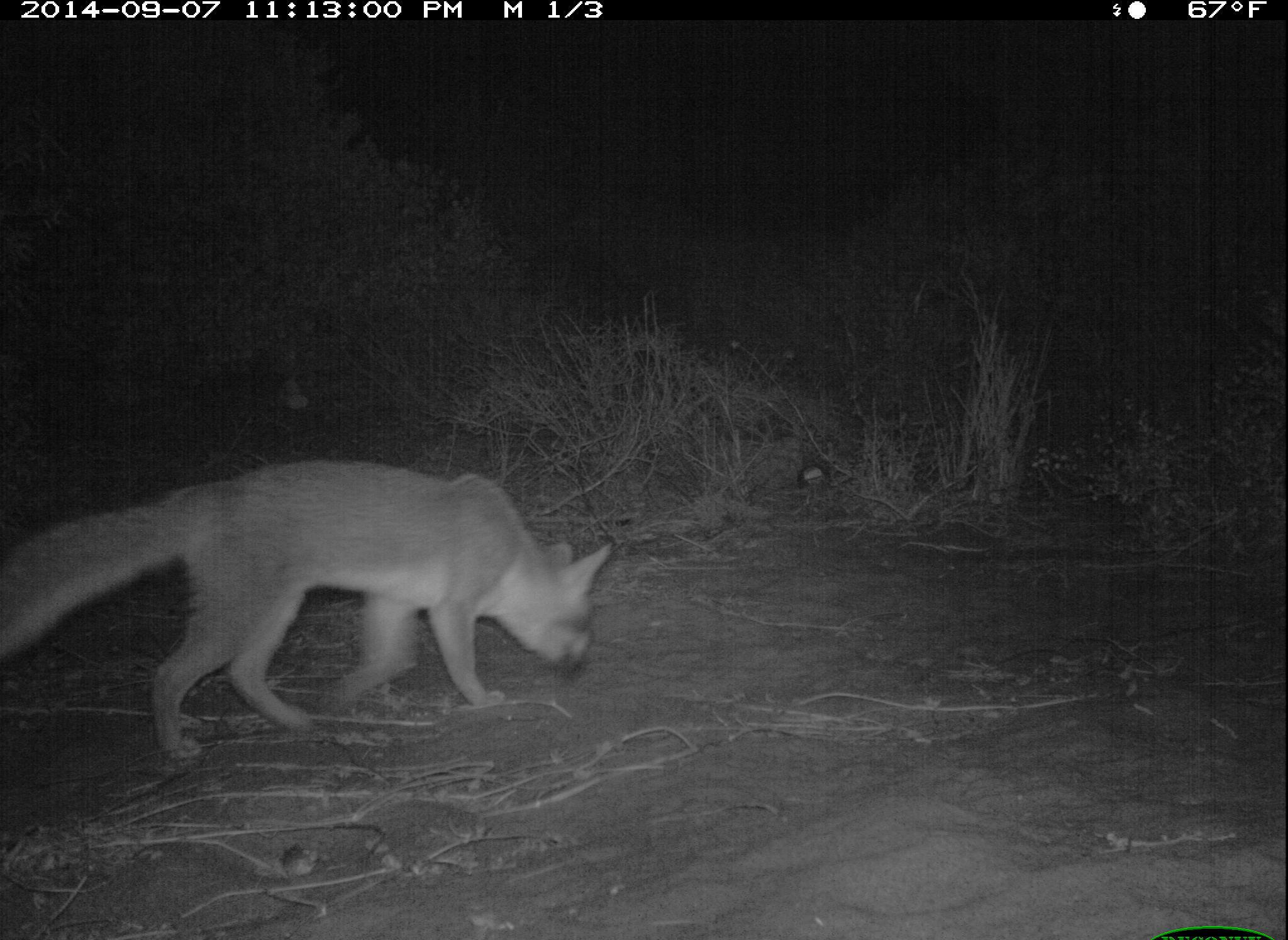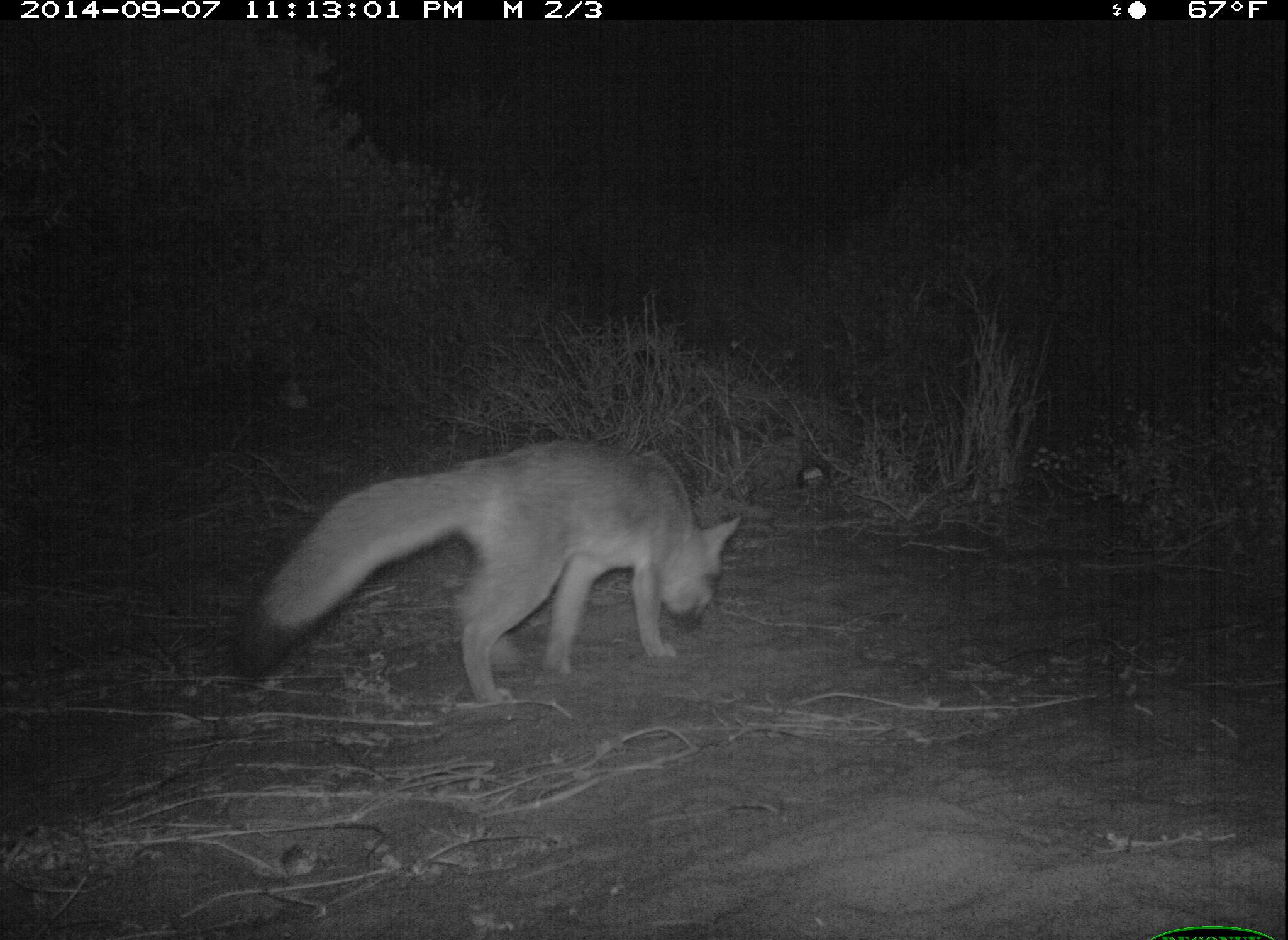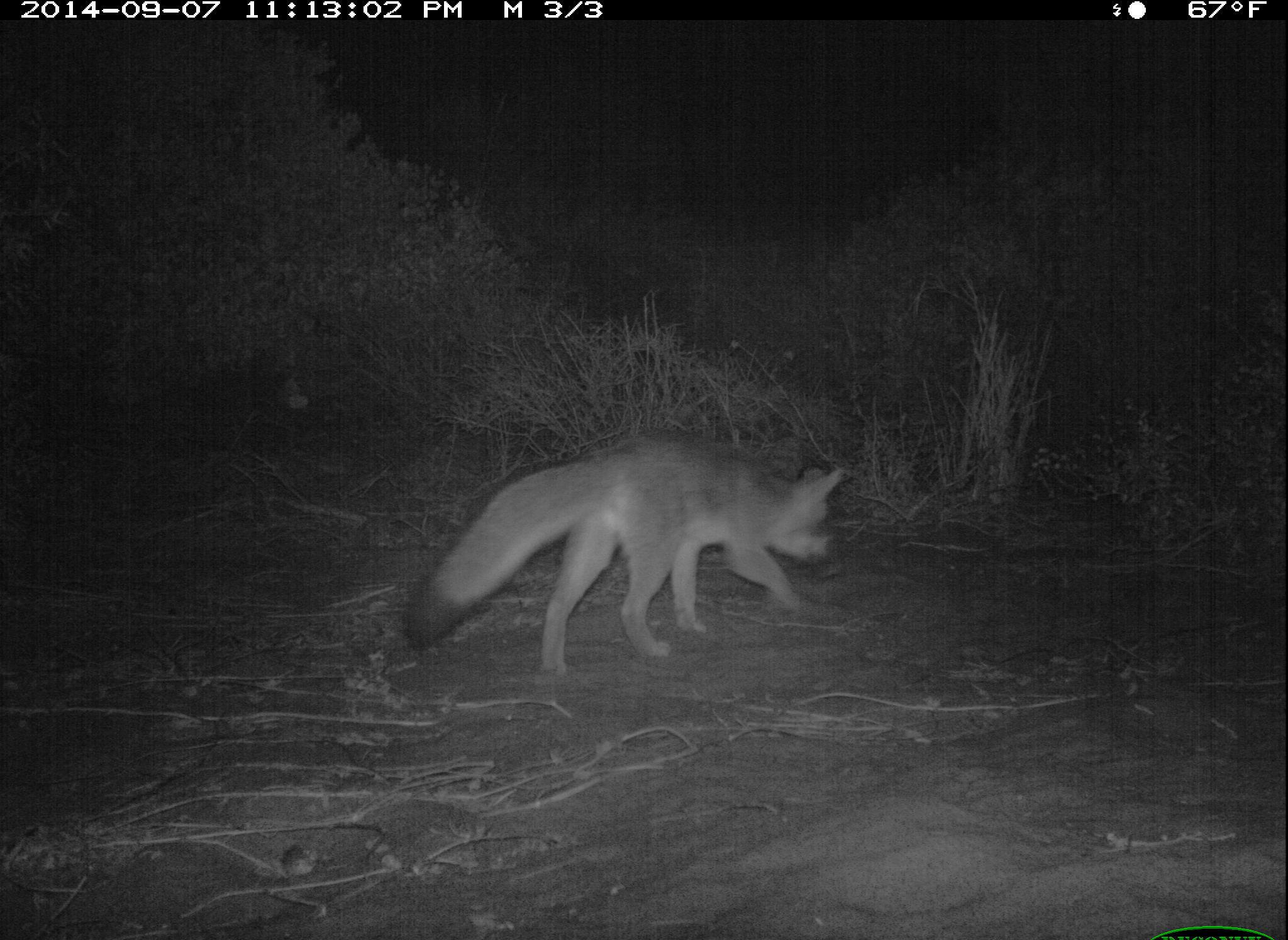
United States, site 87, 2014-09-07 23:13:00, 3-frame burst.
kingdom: Animalia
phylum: Chordata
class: Mammalia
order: Carnivora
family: Canidae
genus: Urocyon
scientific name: Urocyon cinereoargenteus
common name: gray fox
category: fox